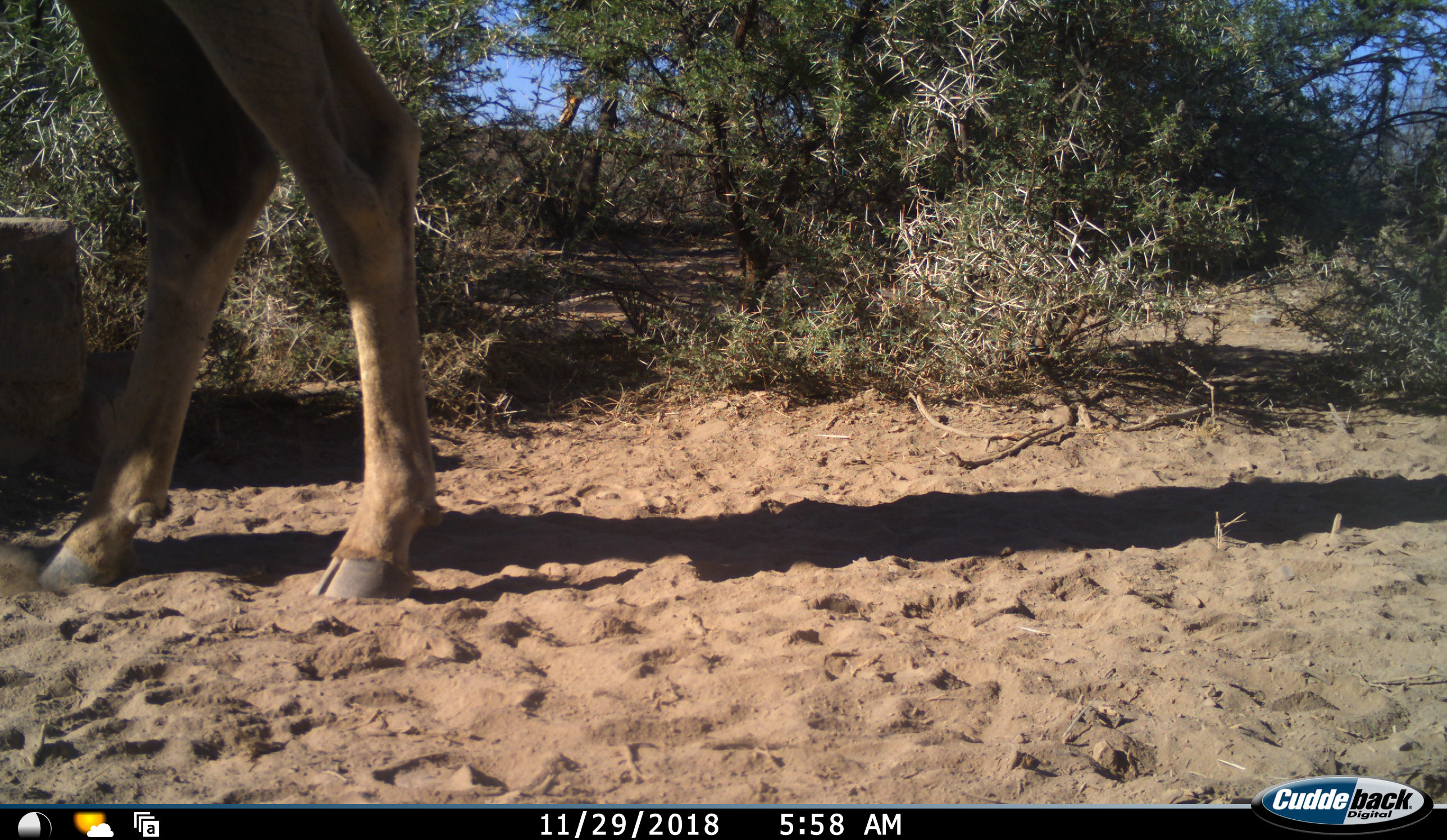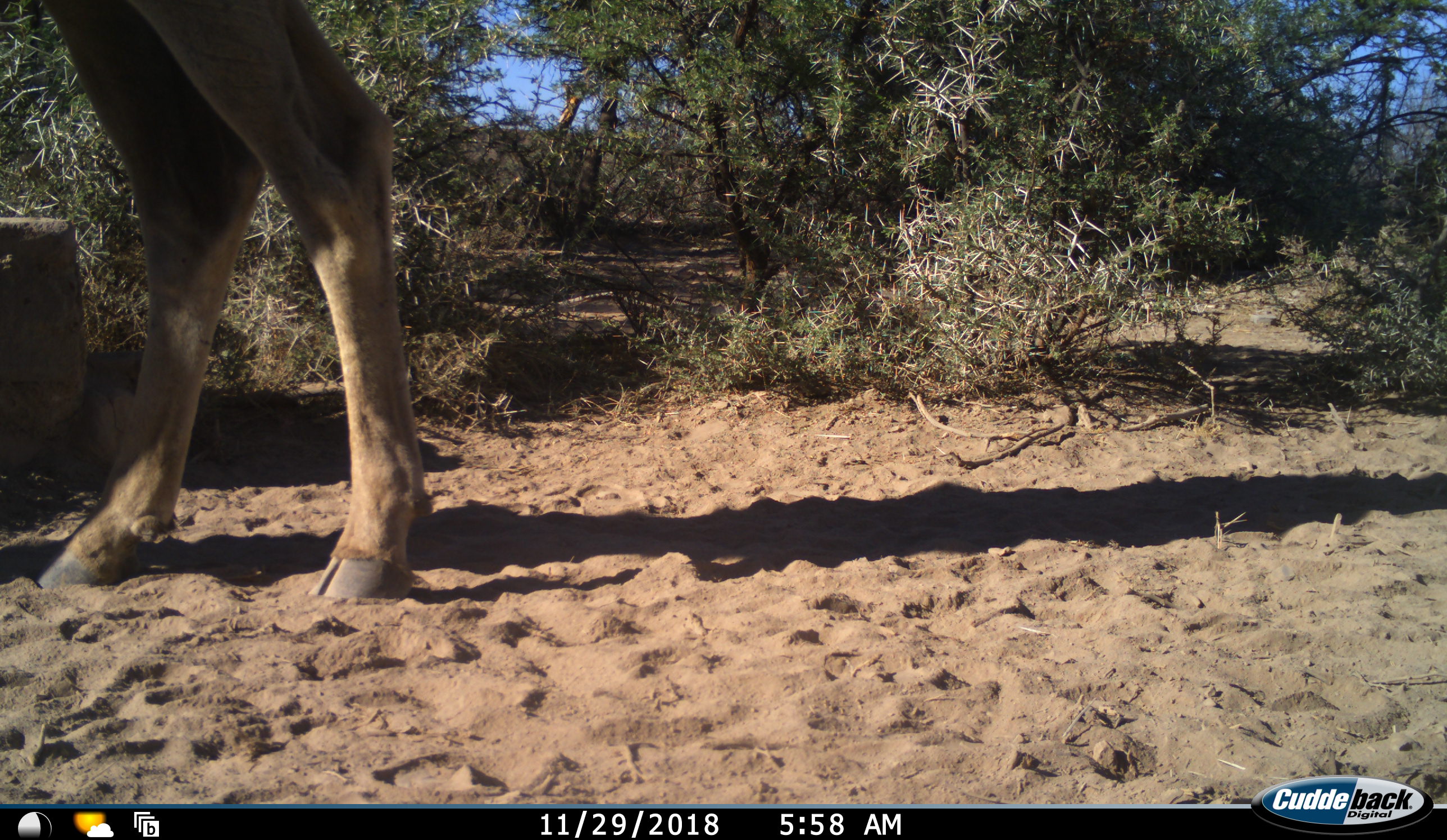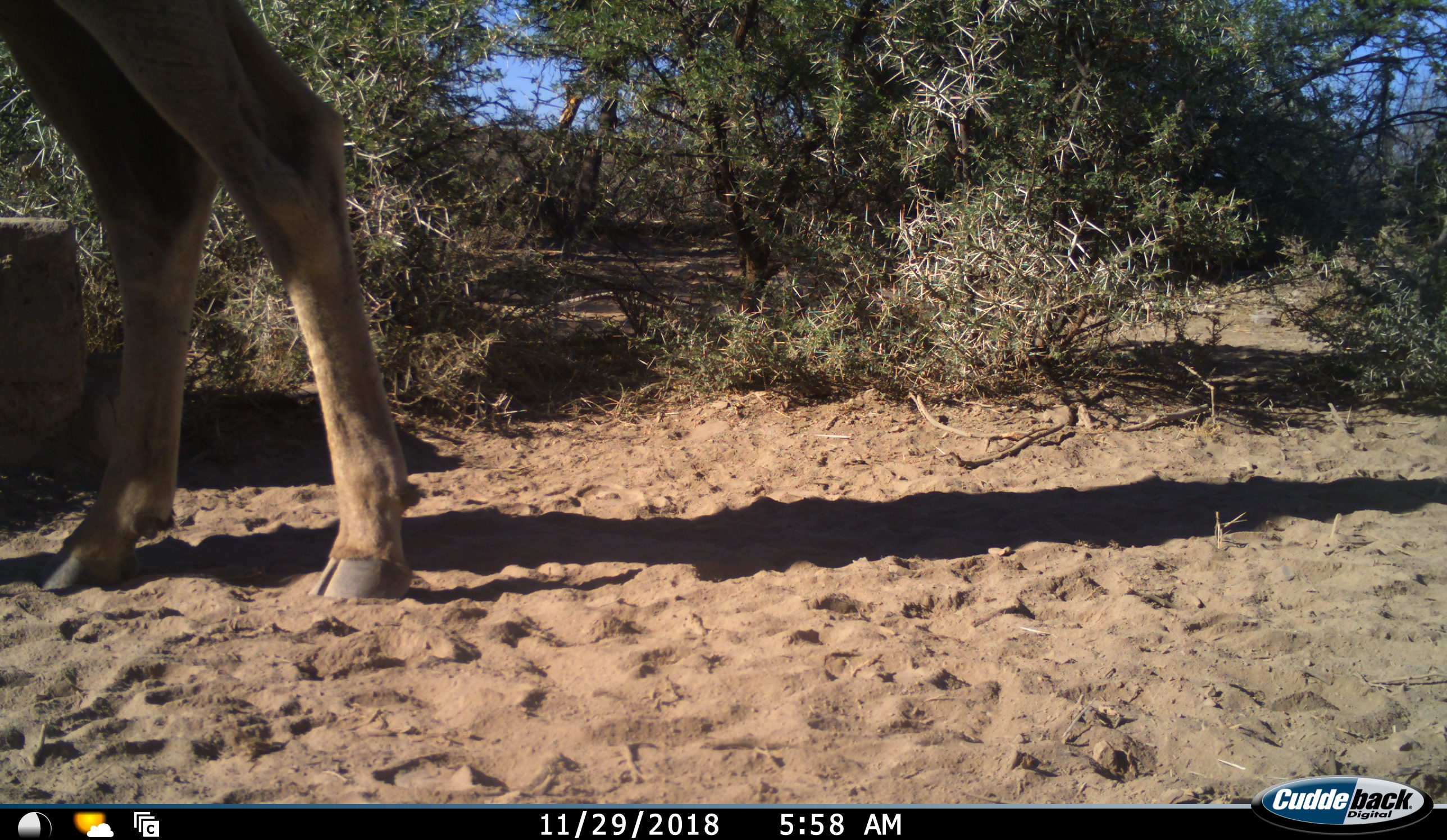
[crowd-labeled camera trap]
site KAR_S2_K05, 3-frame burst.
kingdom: Animalia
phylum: Chordata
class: Mammalia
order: Artiodactyla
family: Bovidae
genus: Tragelaphus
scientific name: Tragelaphus oryx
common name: eland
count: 1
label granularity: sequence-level